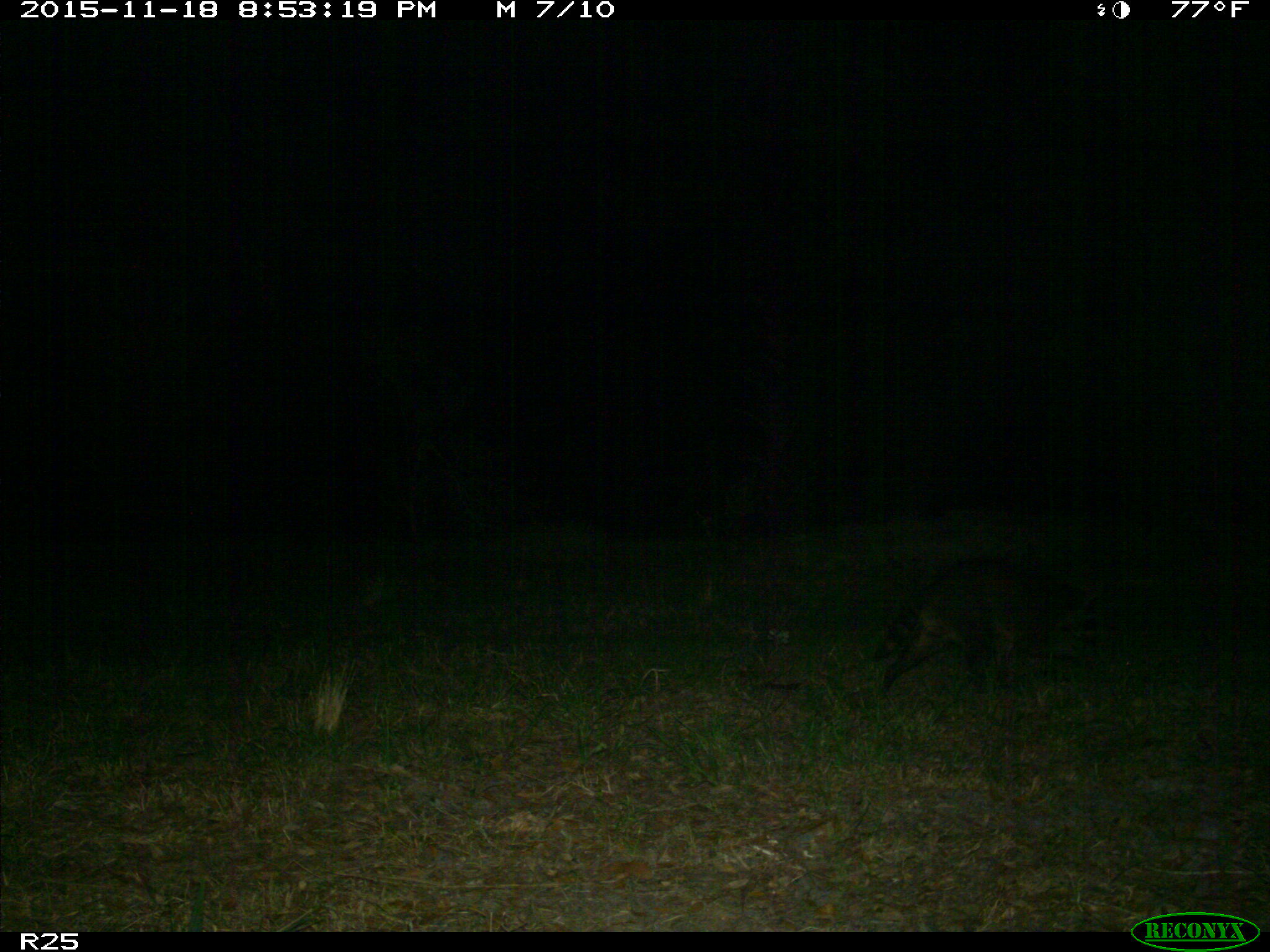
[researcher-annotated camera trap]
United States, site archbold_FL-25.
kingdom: Animalia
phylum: Chordata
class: Mammalia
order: Carnivora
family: Procyonidae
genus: Procyon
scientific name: Procyon lotor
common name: common raccoon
Procyon lotor (common raccoon).